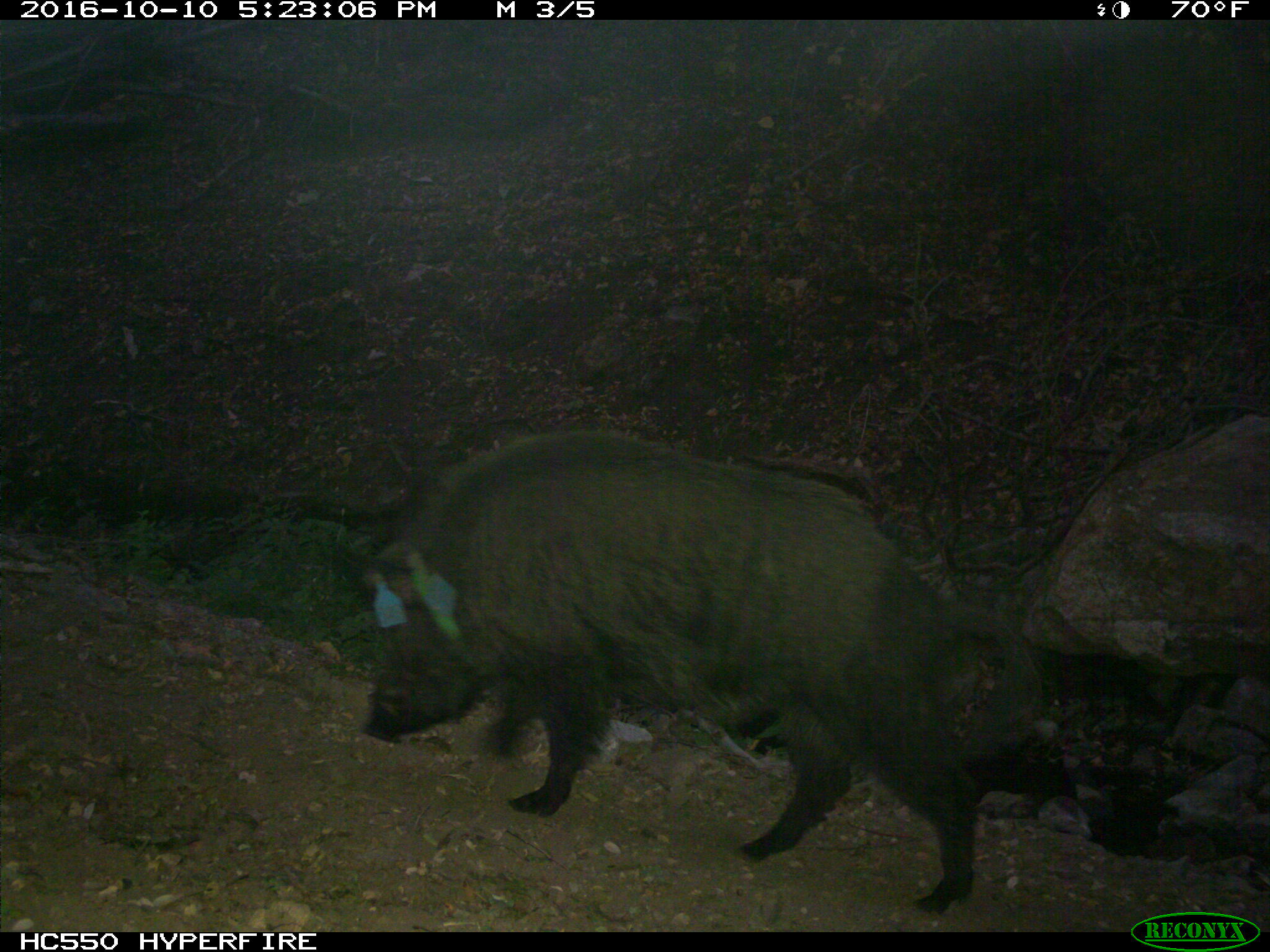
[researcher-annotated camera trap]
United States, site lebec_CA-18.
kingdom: Animalia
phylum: Chordata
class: Mammalia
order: Artiodactyla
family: Suidae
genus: Sus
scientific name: Sus scrofa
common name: wild boar